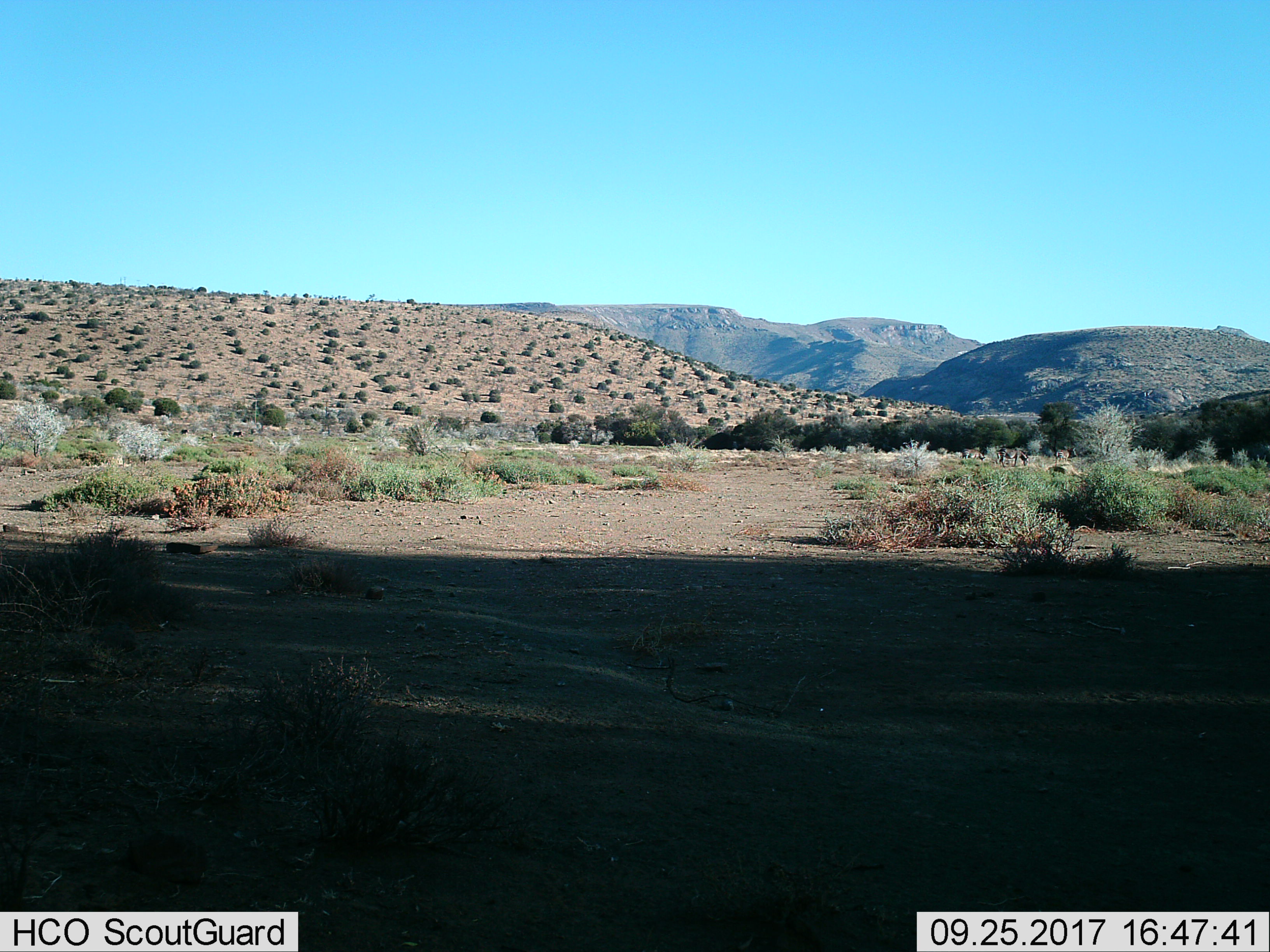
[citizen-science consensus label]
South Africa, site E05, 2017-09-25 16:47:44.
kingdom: Animalia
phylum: Chordata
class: Mammalia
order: Artiodactyla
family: Suidae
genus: Potamochoerus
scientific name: Potamochoerus larvatus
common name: bushpig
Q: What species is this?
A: Bushpig (Potamochoerus larvatus).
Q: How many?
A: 2.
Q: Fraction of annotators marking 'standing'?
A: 0%.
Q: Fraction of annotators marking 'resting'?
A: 0%.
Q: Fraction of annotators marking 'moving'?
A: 100%.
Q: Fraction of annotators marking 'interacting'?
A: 0%.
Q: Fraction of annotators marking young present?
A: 0%.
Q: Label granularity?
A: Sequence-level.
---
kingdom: Animalia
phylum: Chordata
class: Mammalia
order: Perissodactyla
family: Equidae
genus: Equus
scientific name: Equus zebra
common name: mountain zebra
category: zebramountain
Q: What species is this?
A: Zebramountain (mountain zebra) (Equus zebra).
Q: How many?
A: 3.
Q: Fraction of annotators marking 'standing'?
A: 20%.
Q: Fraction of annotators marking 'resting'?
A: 0%.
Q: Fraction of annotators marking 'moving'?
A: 0%.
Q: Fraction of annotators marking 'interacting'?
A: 0%.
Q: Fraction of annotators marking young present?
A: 0%.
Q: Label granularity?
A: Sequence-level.